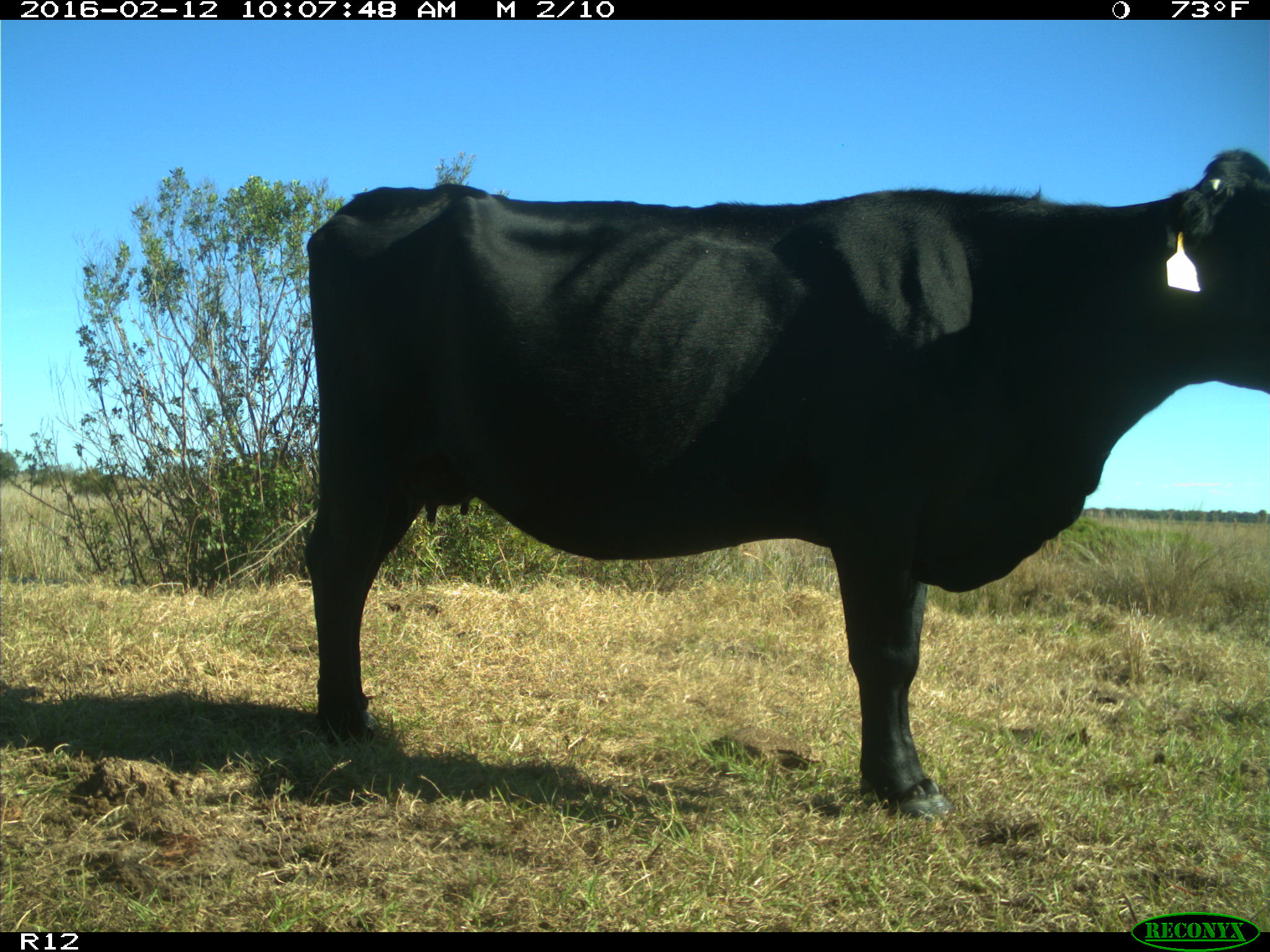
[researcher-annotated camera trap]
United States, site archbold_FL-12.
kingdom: Animalia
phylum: Chordata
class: Mammalia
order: Artiodactyla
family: Bovidae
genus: Bos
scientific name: Bos taurus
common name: domestic cow